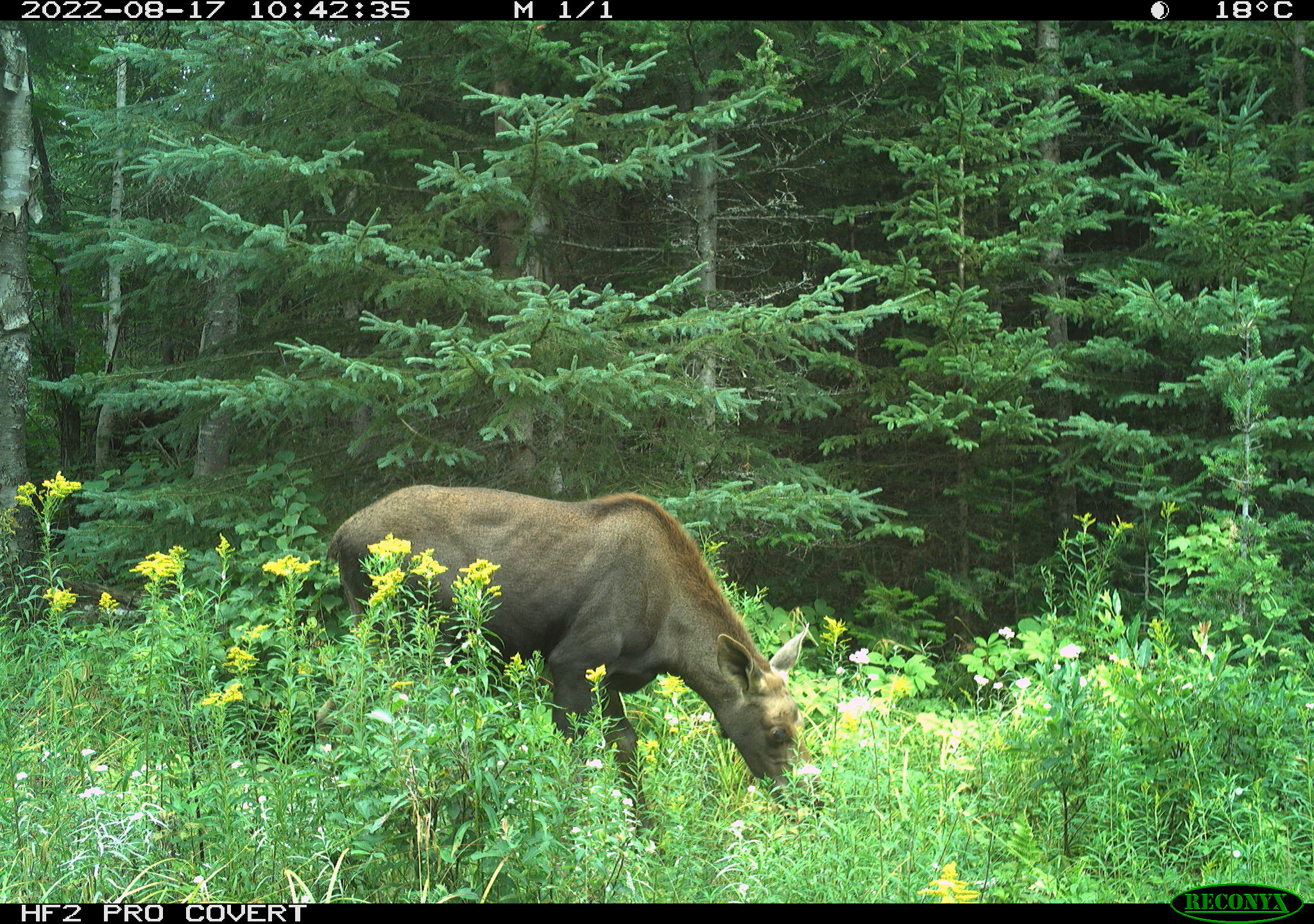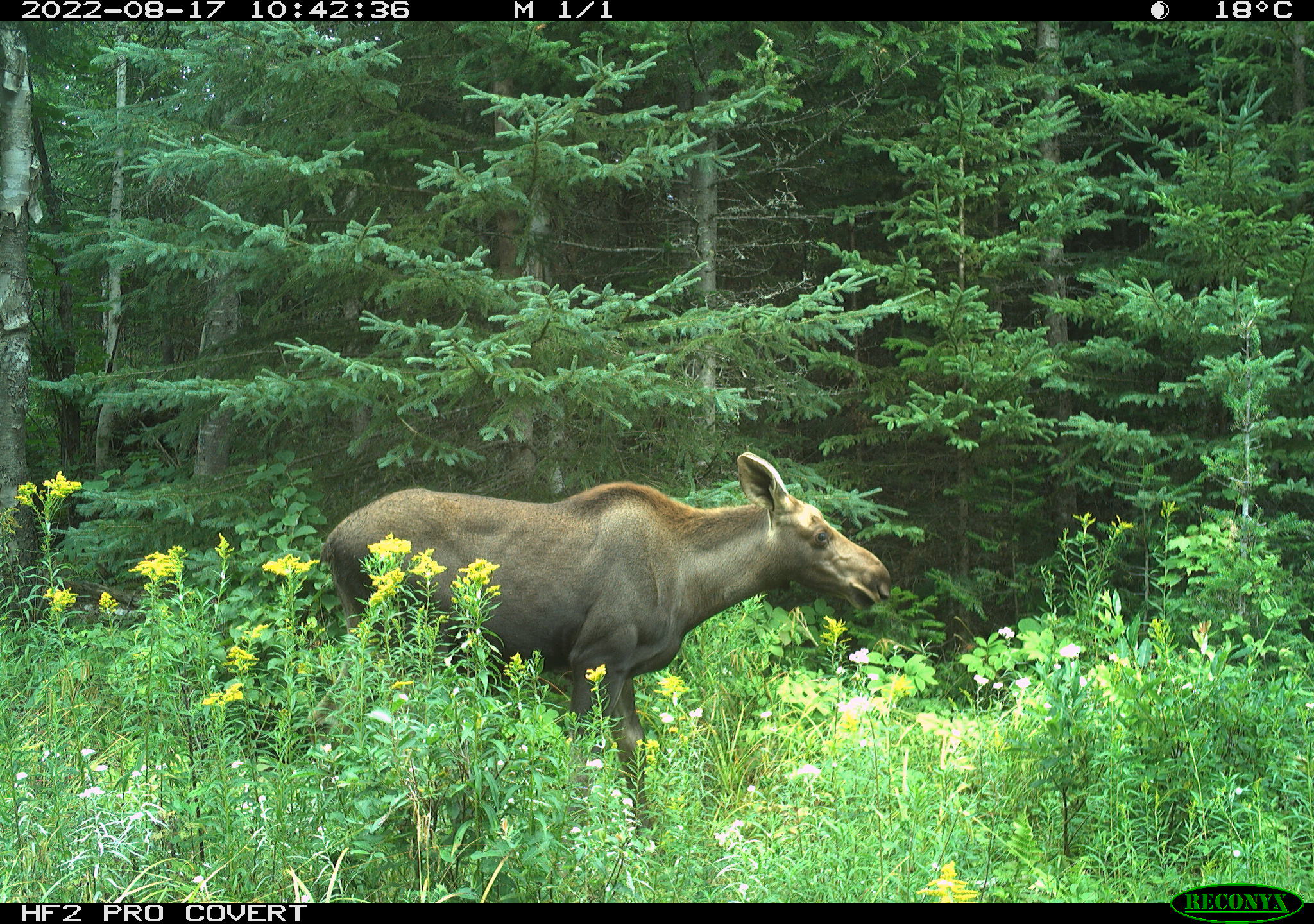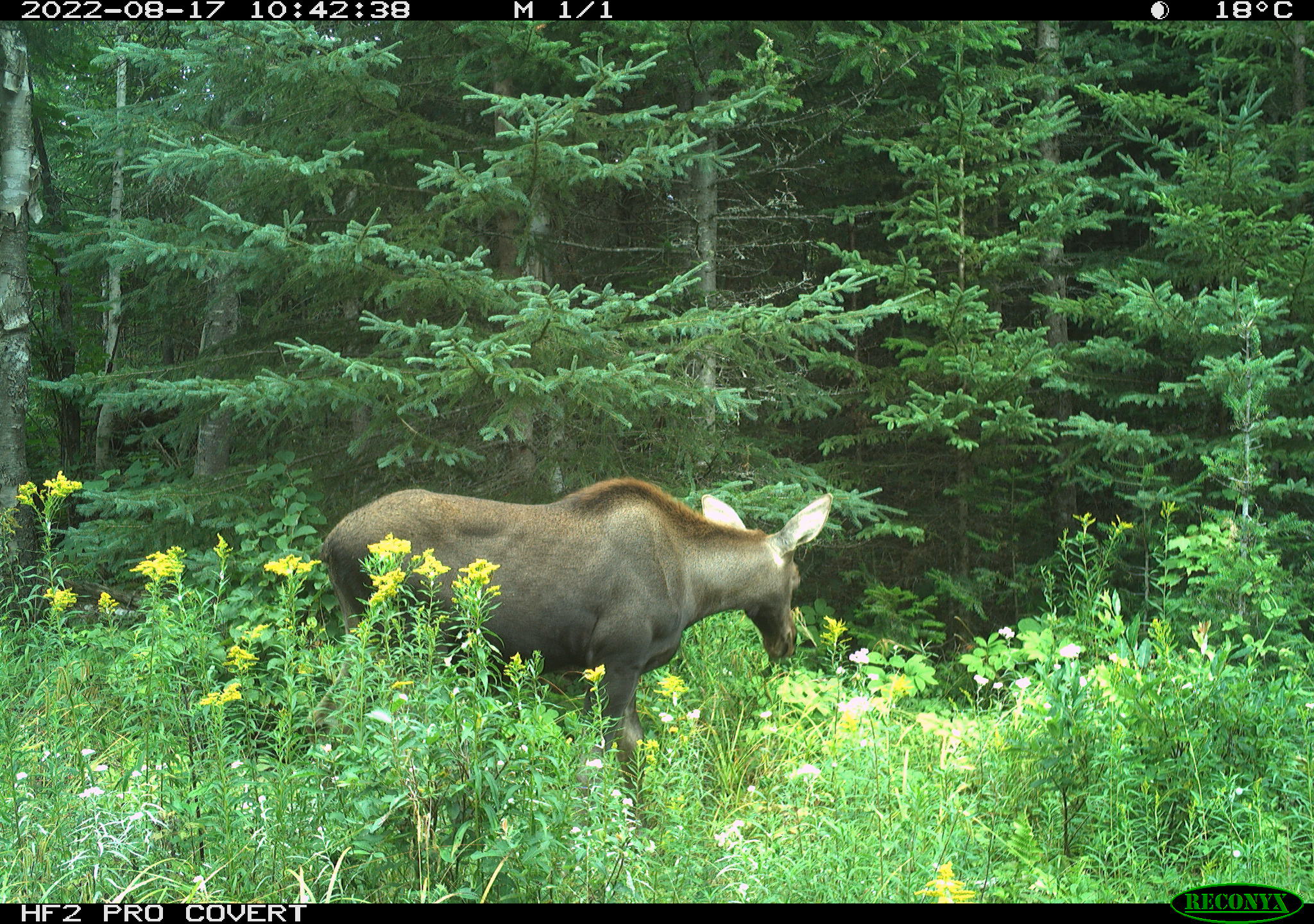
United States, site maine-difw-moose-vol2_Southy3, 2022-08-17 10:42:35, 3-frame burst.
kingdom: Animalia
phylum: Chordata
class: Mammalia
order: Artiodactyla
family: Cervidae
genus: Alces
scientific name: Alces alces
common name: moose